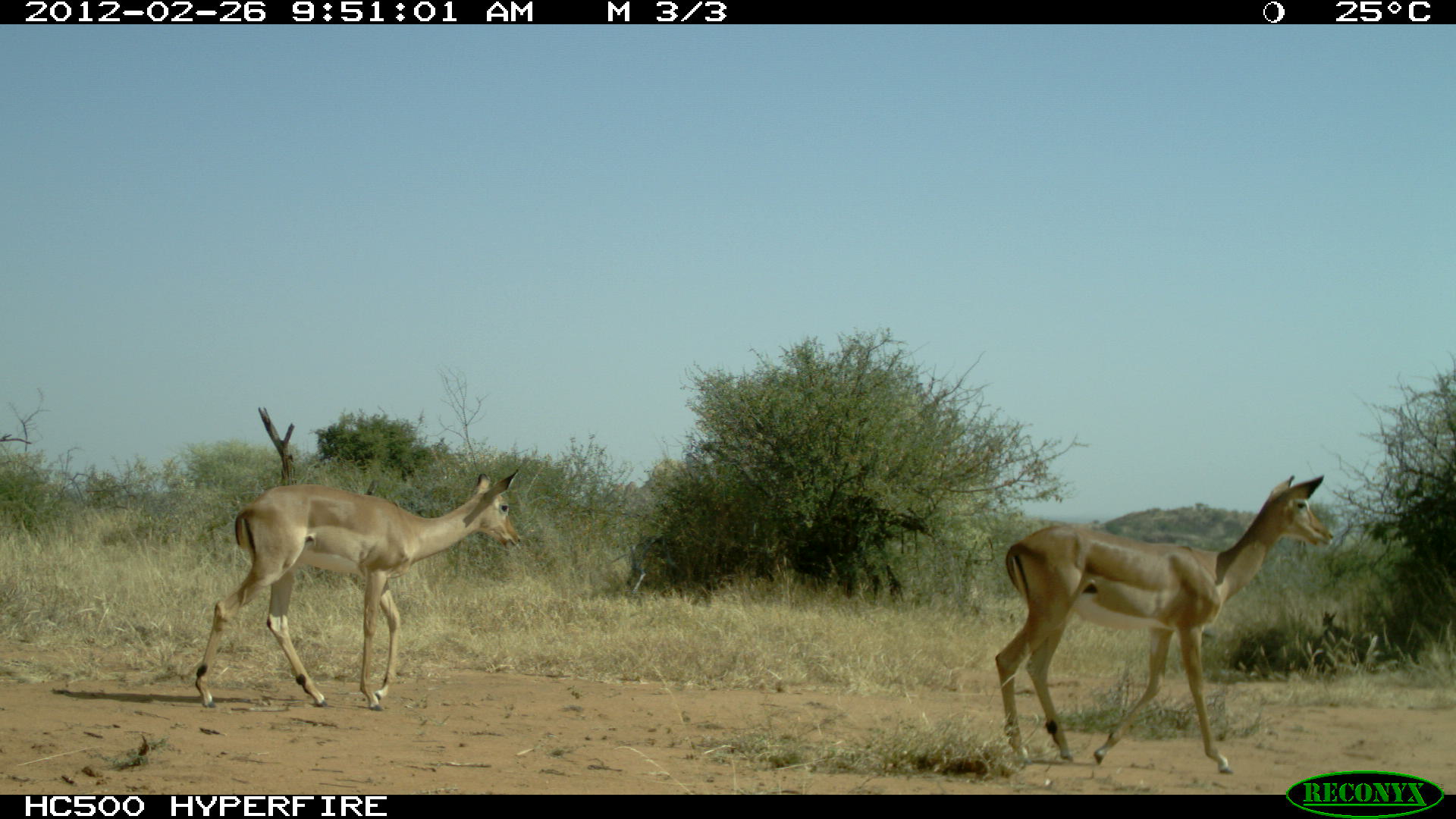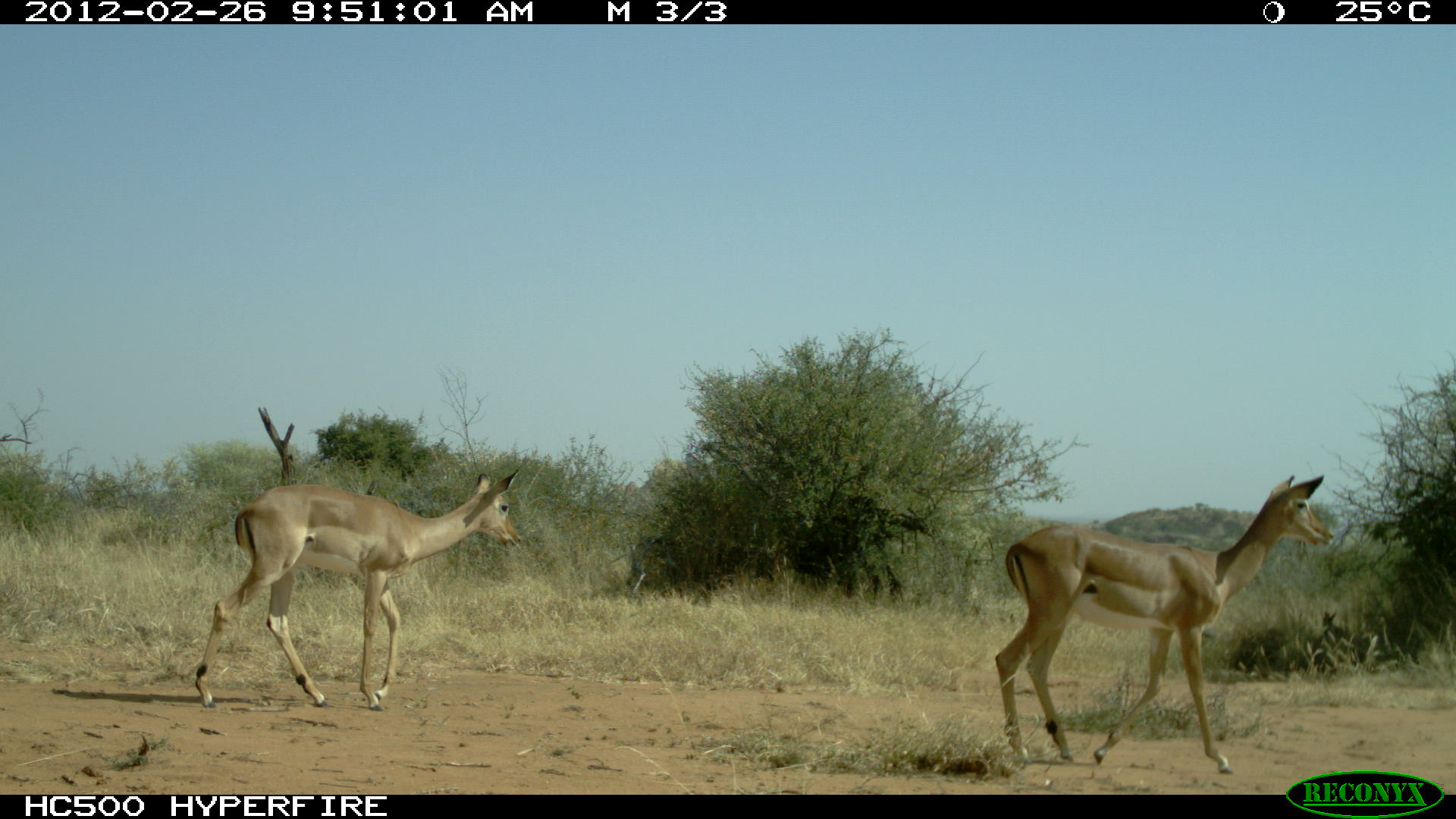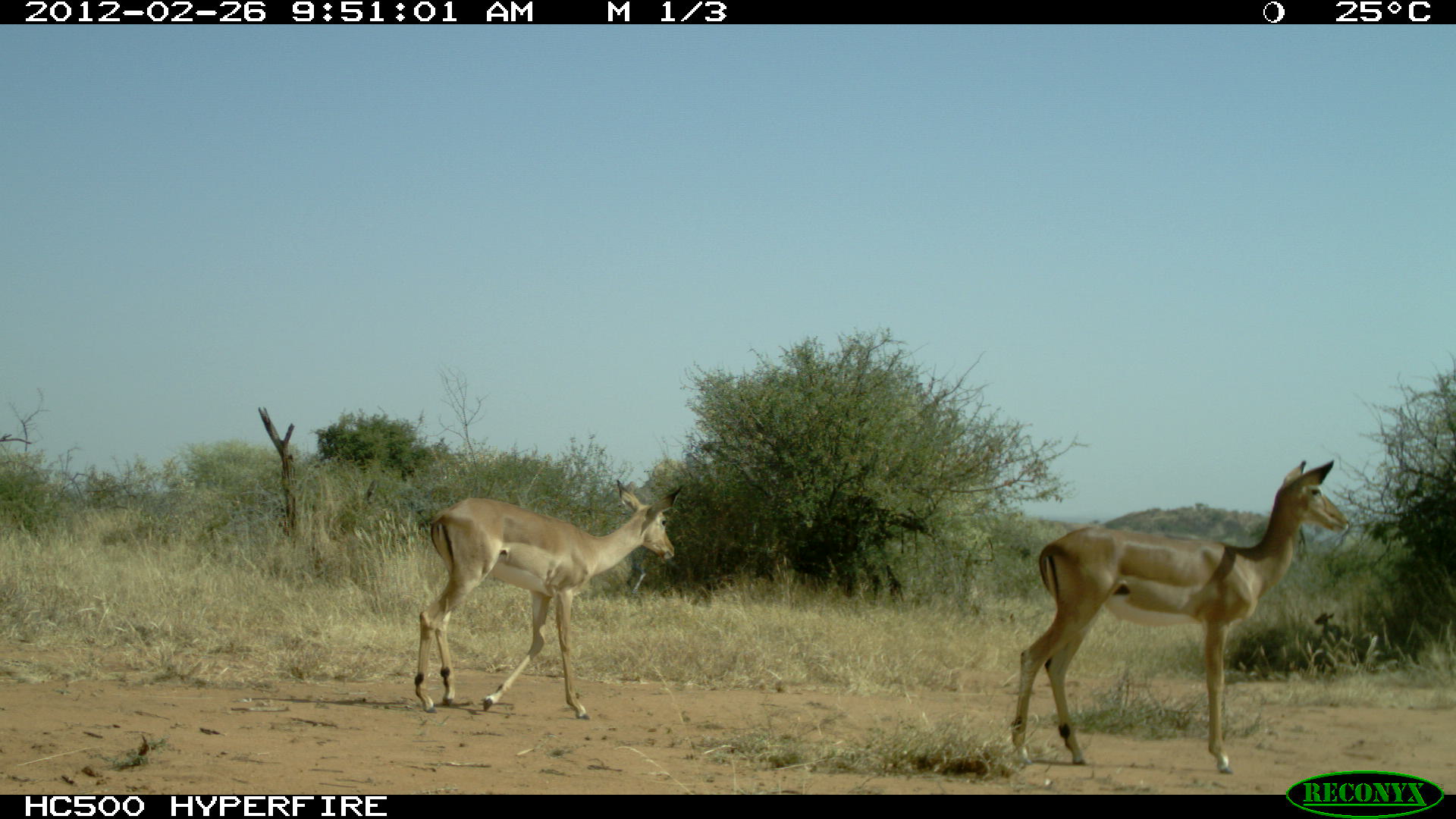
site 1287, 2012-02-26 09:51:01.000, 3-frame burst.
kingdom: Animalia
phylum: Chordata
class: Mammalia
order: Artiodactyla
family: Bovidae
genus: Aepyceros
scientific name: Aepyceros melampus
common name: impala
Aepyceros melampus (impala), count 2.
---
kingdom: Animalia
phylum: Chordata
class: Mammalia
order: Artiodactyla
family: Bovidae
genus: Madoqua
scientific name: Madoqua guentheri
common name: günther's dik-dik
Madoqua guentheri (günther's dik-dik), count 2.